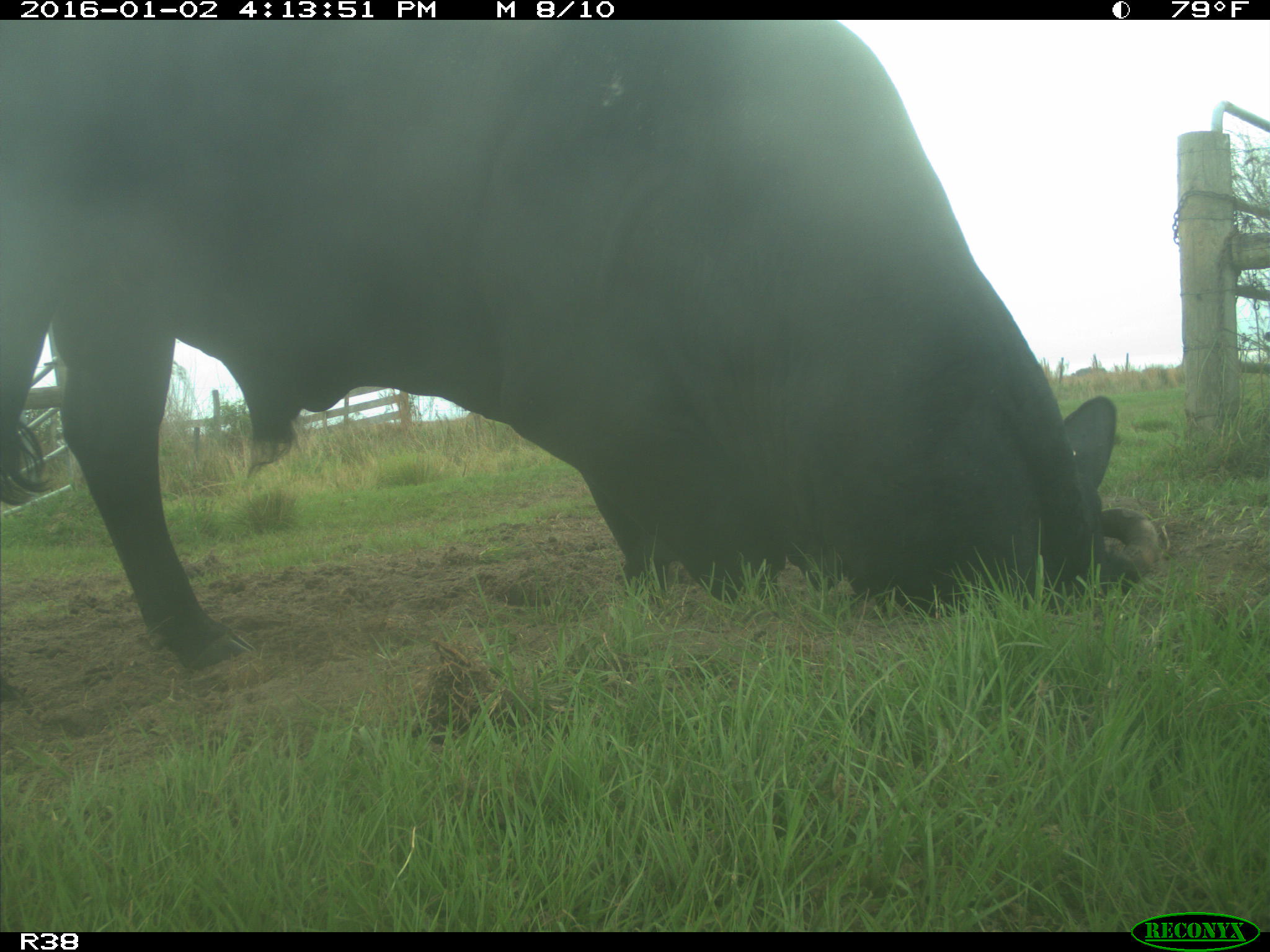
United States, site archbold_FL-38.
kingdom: Animalia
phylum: Chordata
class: Mammalia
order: Artiodactyla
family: Bovidae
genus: Bos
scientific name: Bos taurus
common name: domestic cow